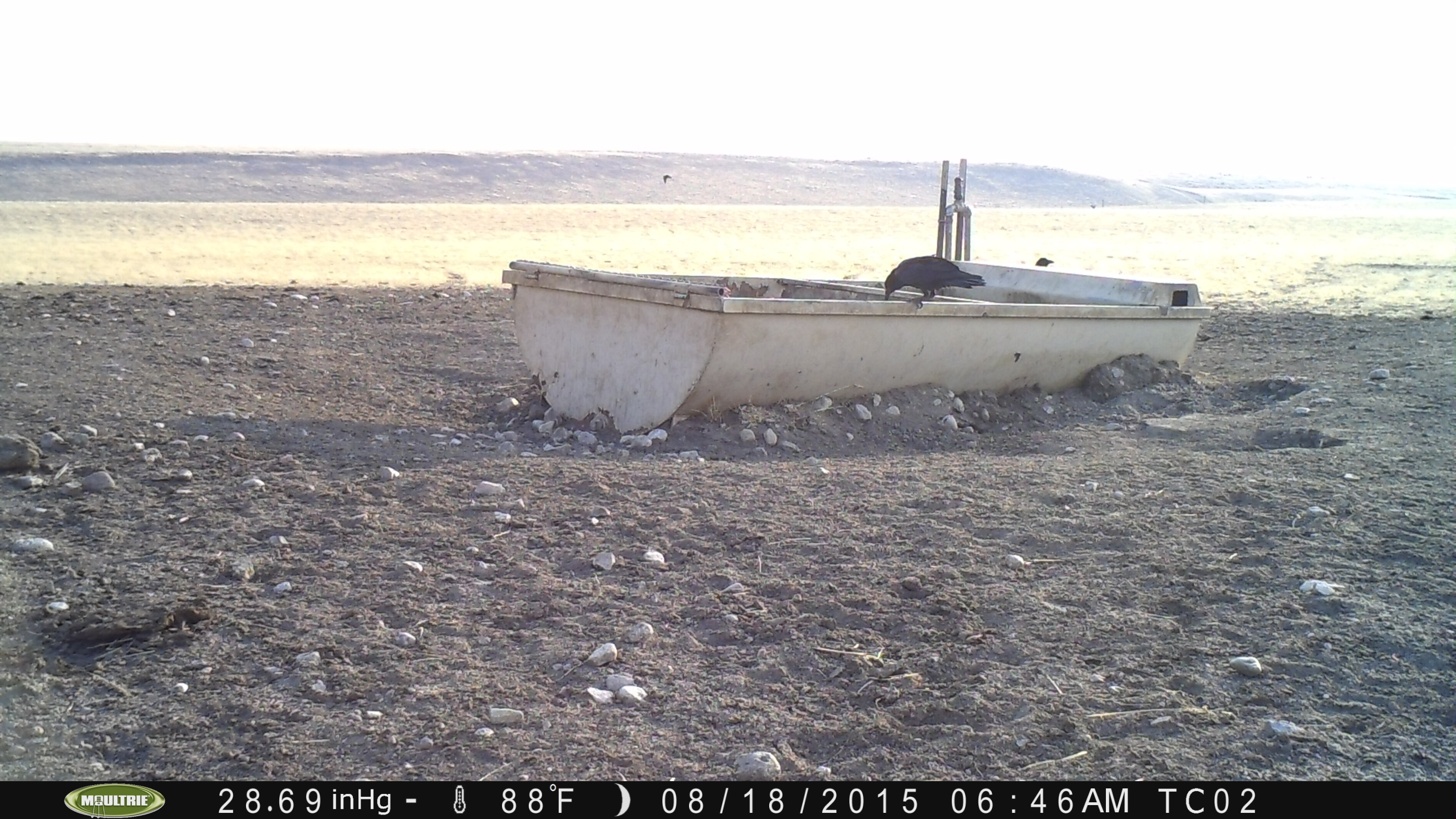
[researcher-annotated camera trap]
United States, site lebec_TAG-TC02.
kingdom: Animalia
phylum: Chordata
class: Aves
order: Passeriformes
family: Corvidae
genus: Corvus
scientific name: Corvus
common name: crows and ravens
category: unidentified corvus